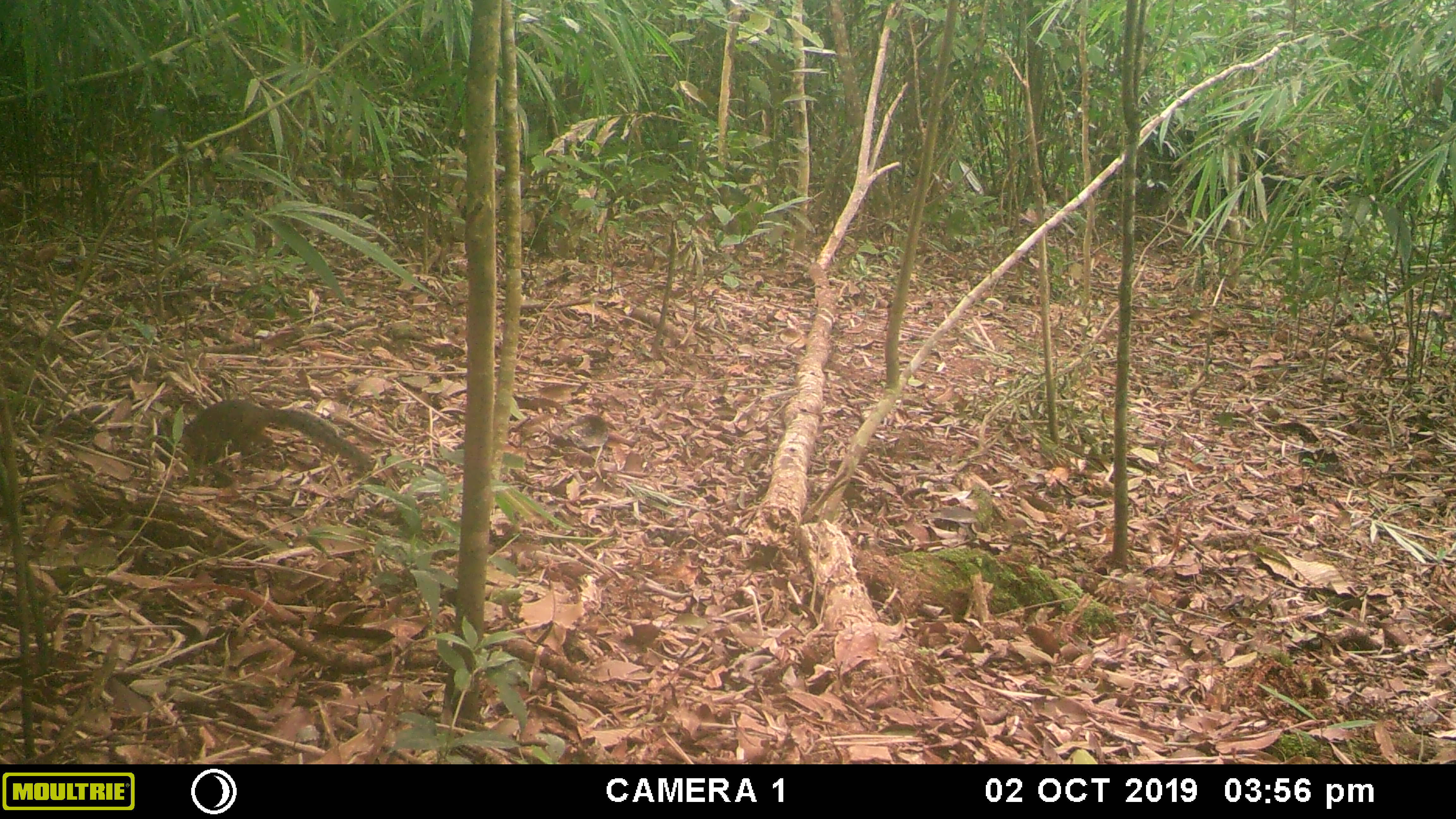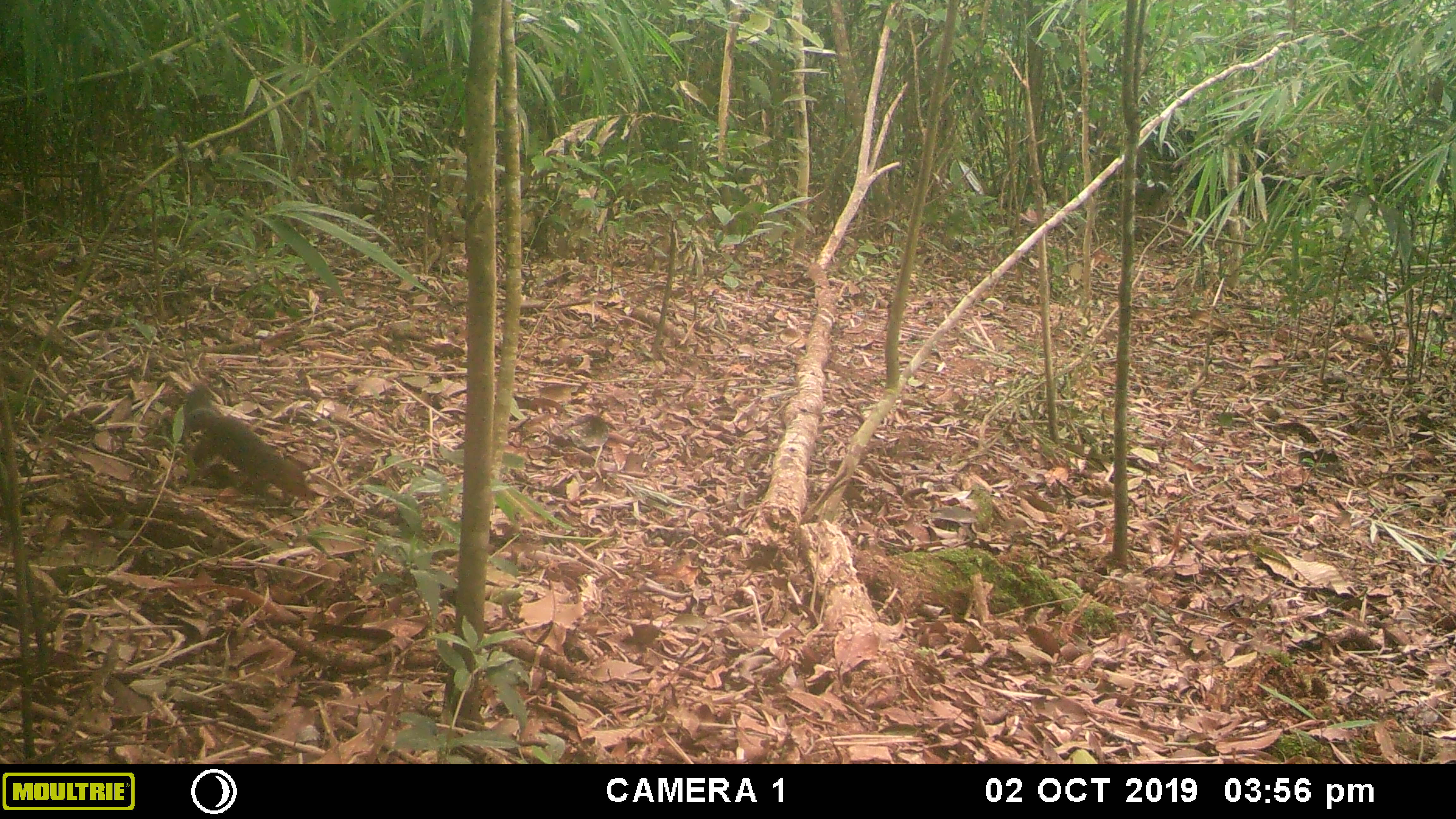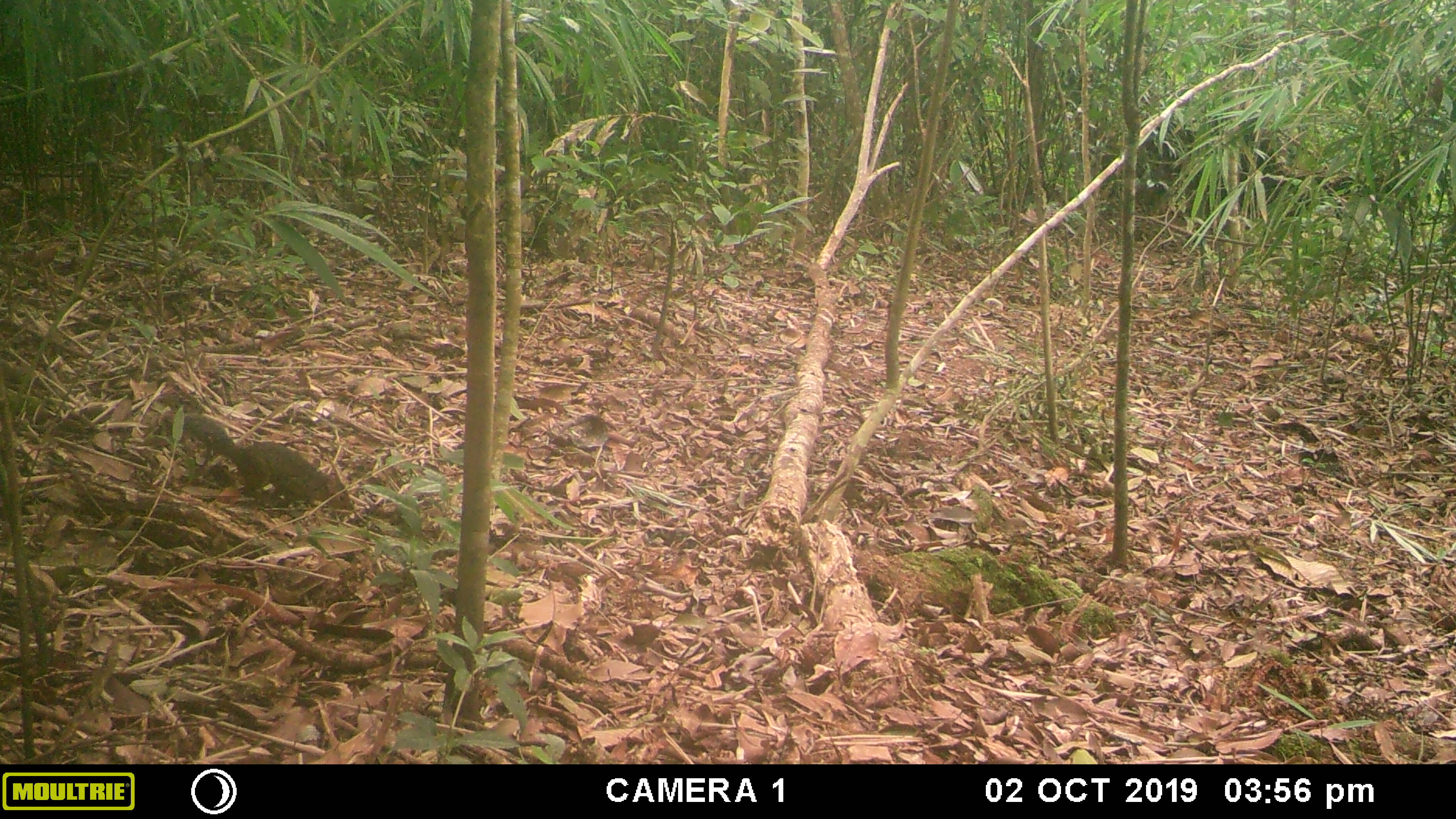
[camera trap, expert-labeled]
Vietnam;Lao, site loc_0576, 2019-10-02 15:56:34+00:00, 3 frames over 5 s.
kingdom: Animalia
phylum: Chordata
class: Mammalia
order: Rodentia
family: Sciuridae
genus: Dremomys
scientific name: Dremomys rufigenis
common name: red-cheeked squirrel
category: red cheeked squirrel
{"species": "red cheeked squirrel (red-cheeked squirrel) (Dremomys rufigenis)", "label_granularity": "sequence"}